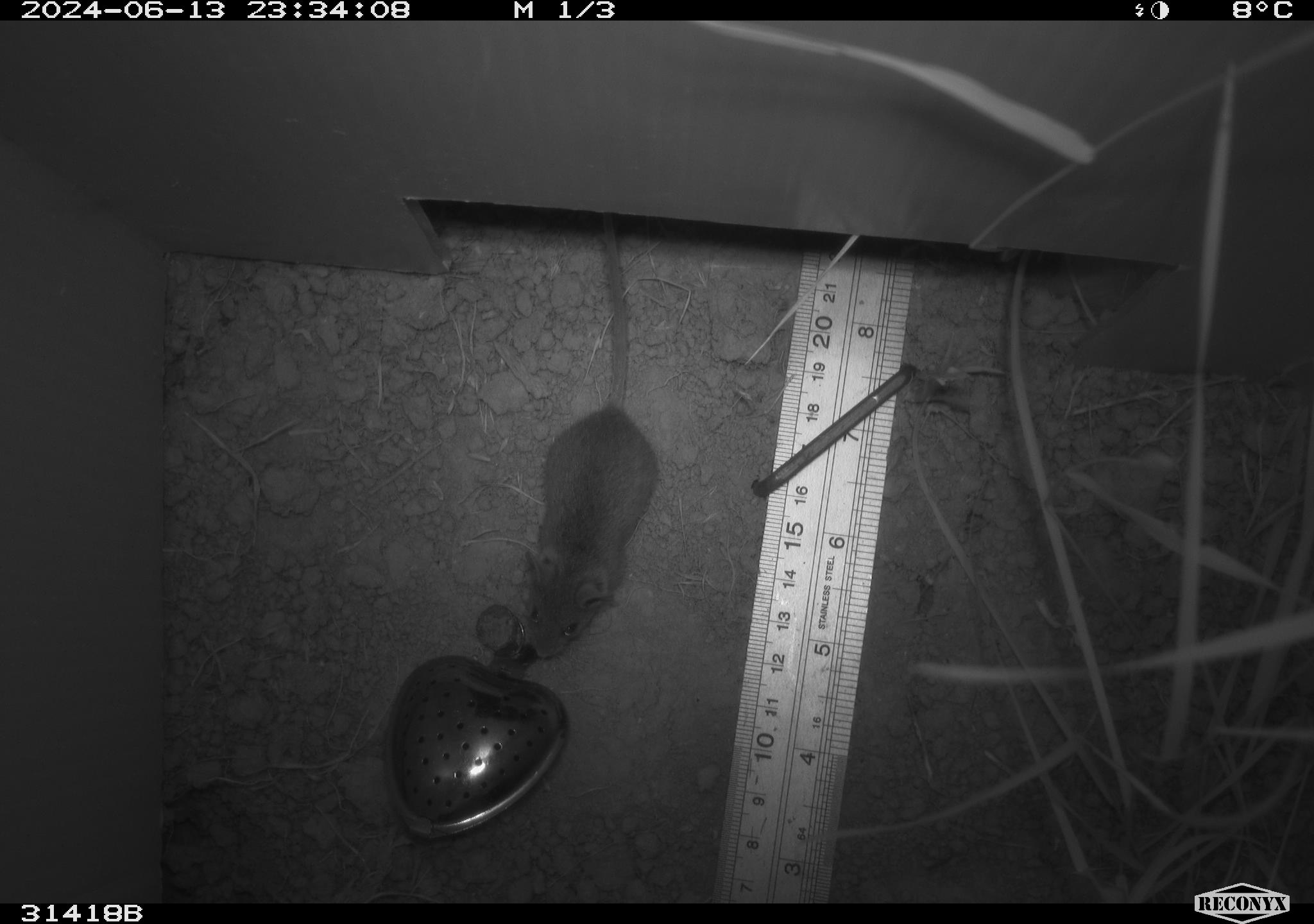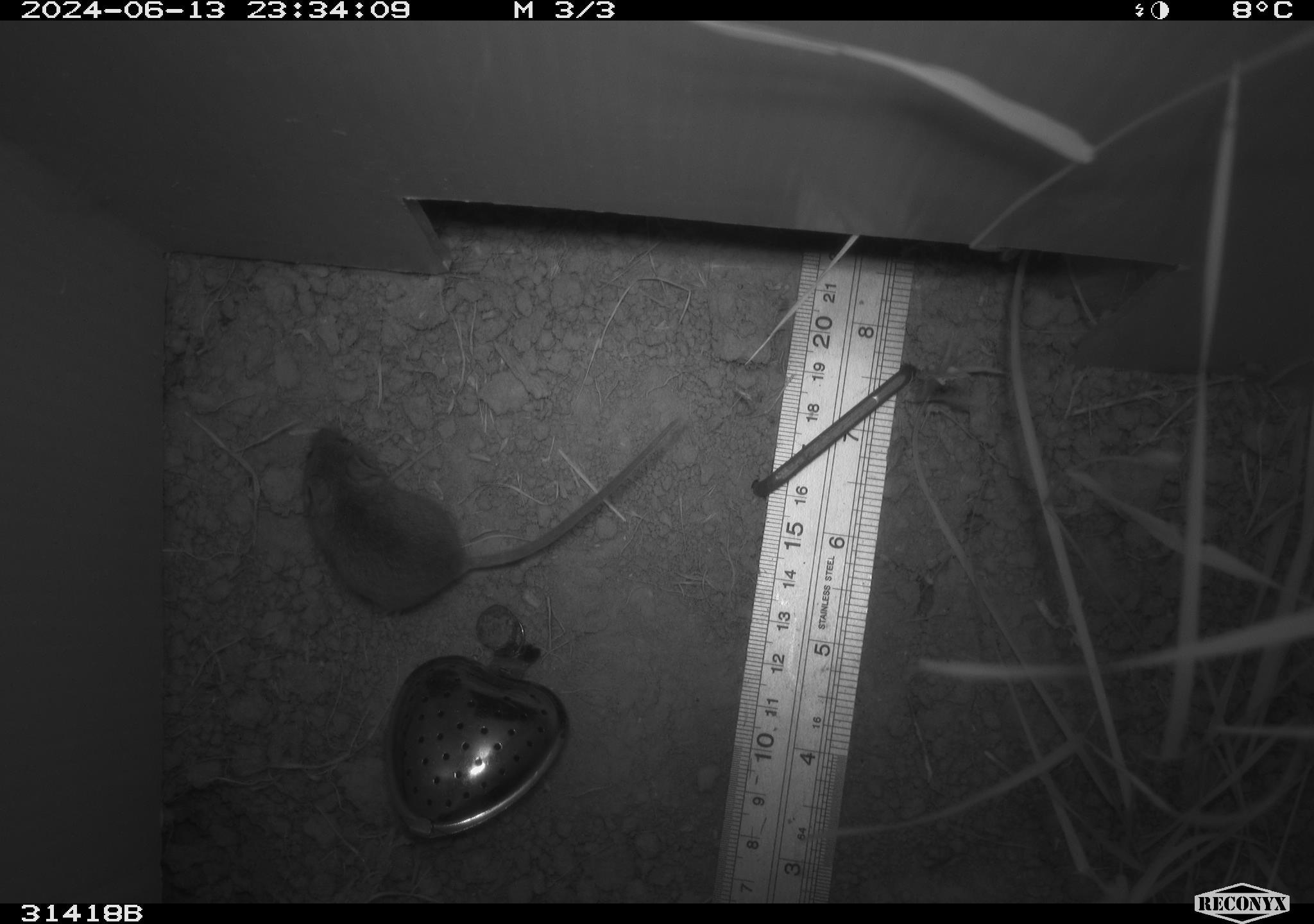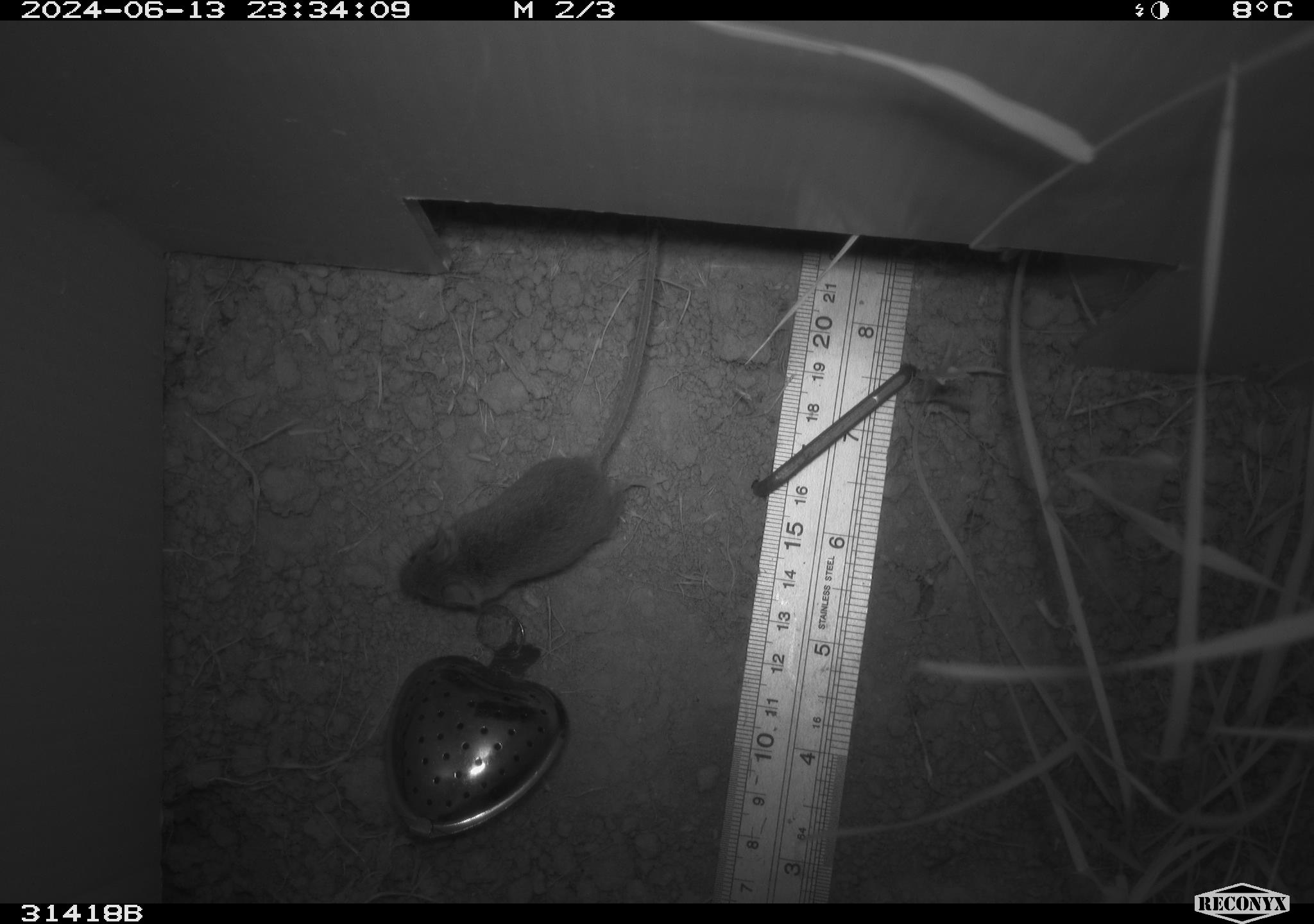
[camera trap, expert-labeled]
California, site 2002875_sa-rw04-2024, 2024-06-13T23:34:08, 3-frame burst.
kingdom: Animalia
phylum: Chordata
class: Mammalia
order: Rodentia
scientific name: Rodentia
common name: mouse species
Mouse species (Rodentia).